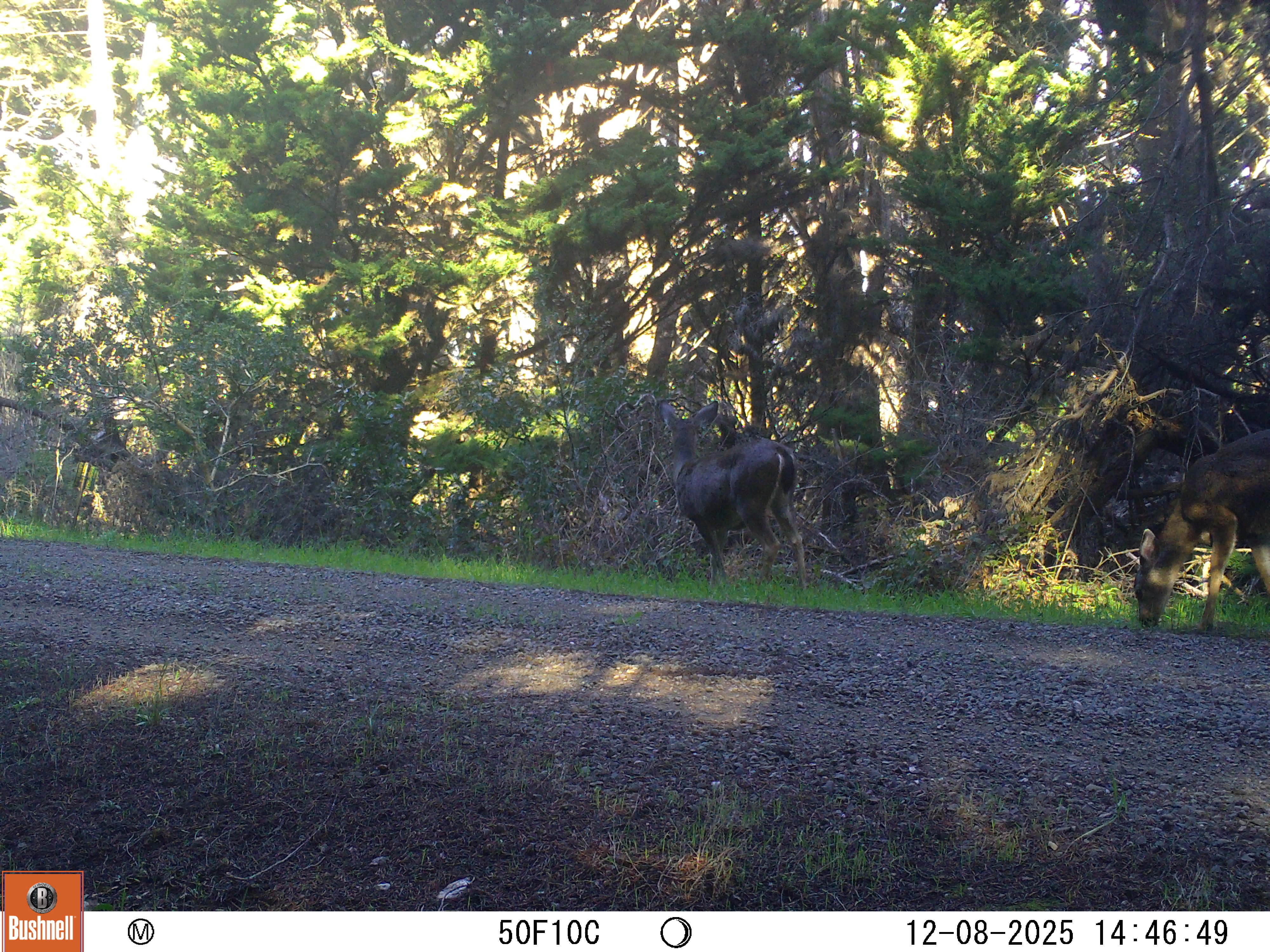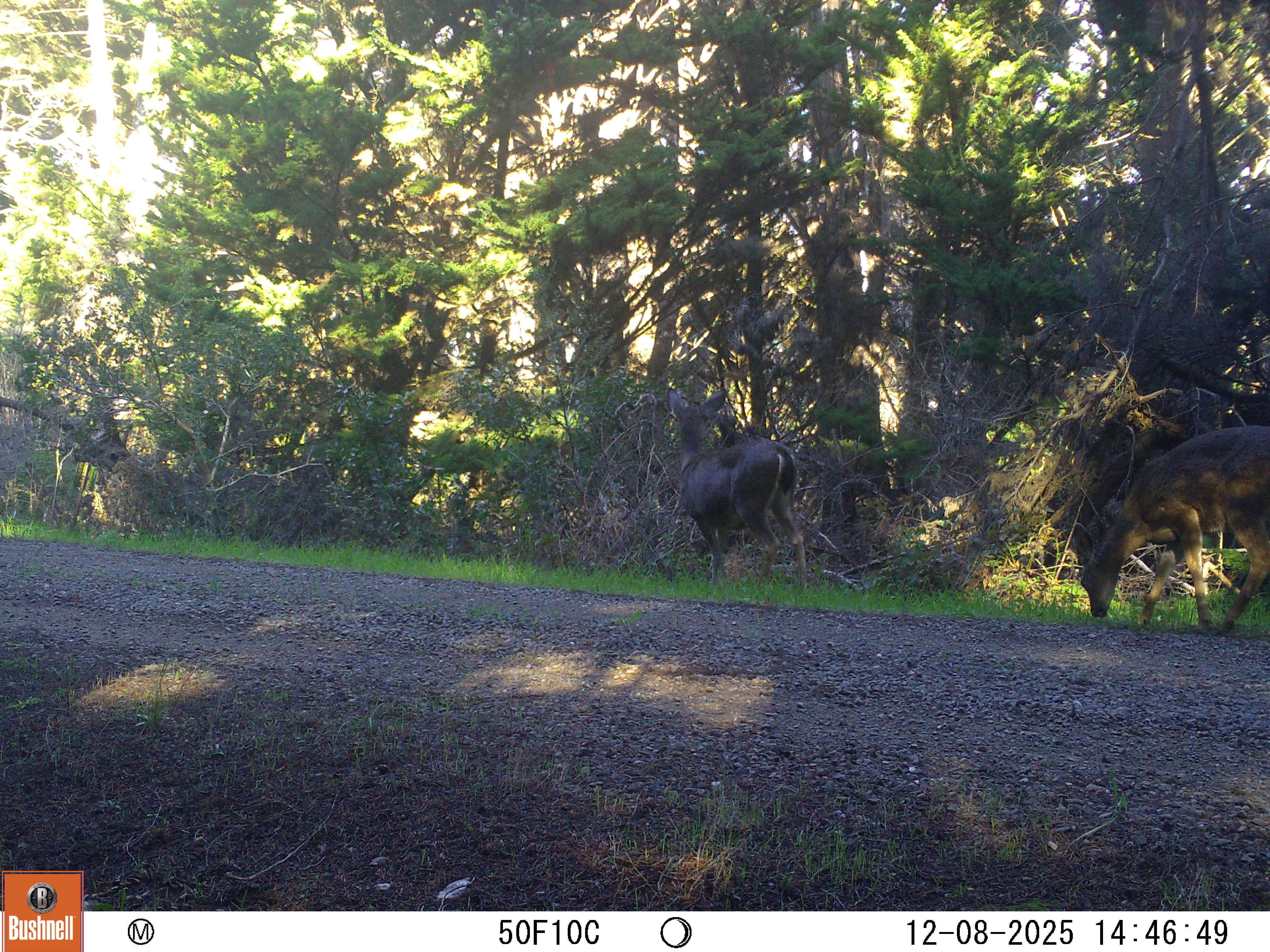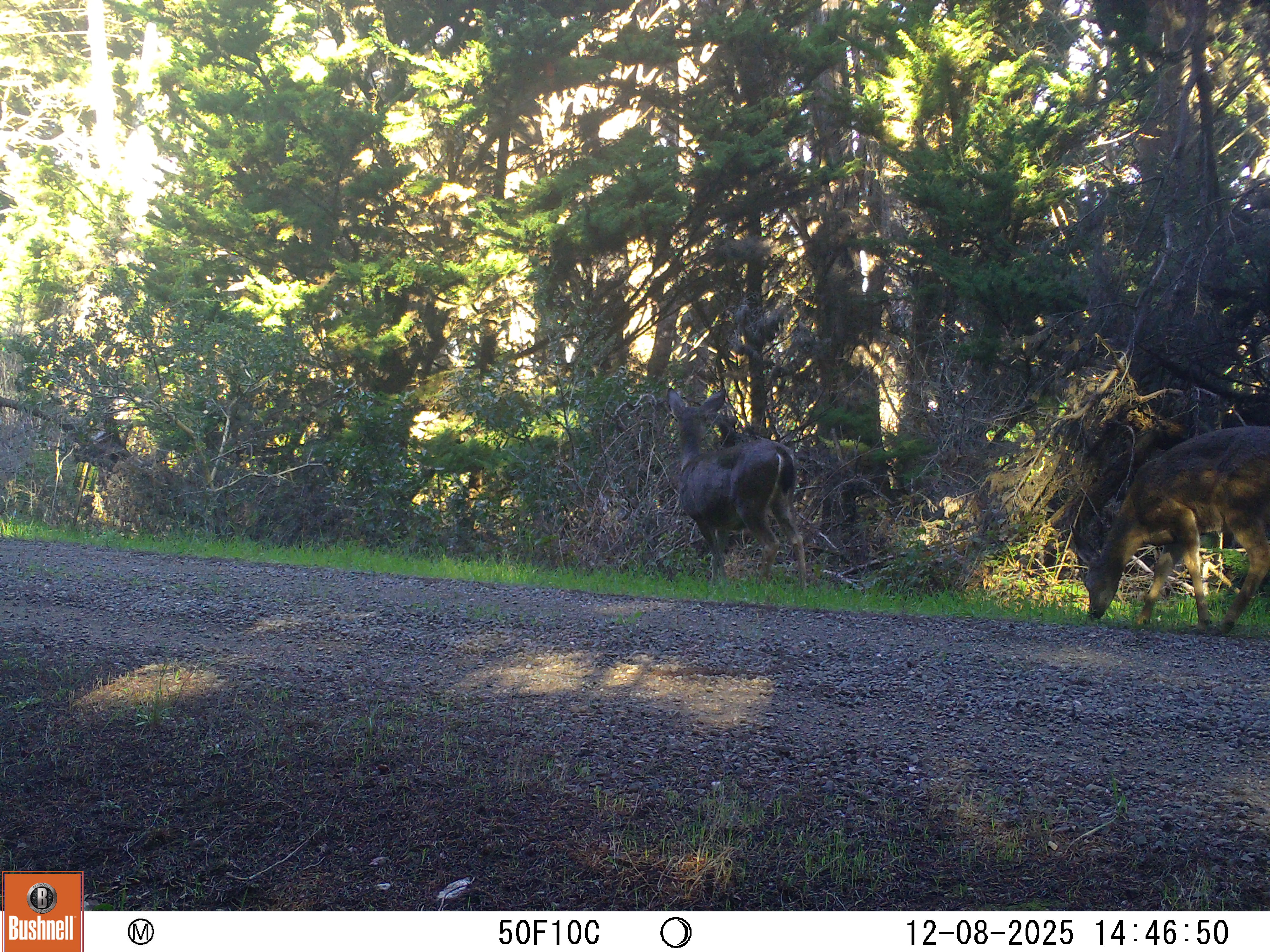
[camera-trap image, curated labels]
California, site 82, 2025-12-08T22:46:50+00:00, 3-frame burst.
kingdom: Animalia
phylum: Chordata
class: Mammalia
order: Artiodactyla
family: Cervidae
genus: Odocoileus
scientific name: Odocoileus hemionus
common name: mule deer